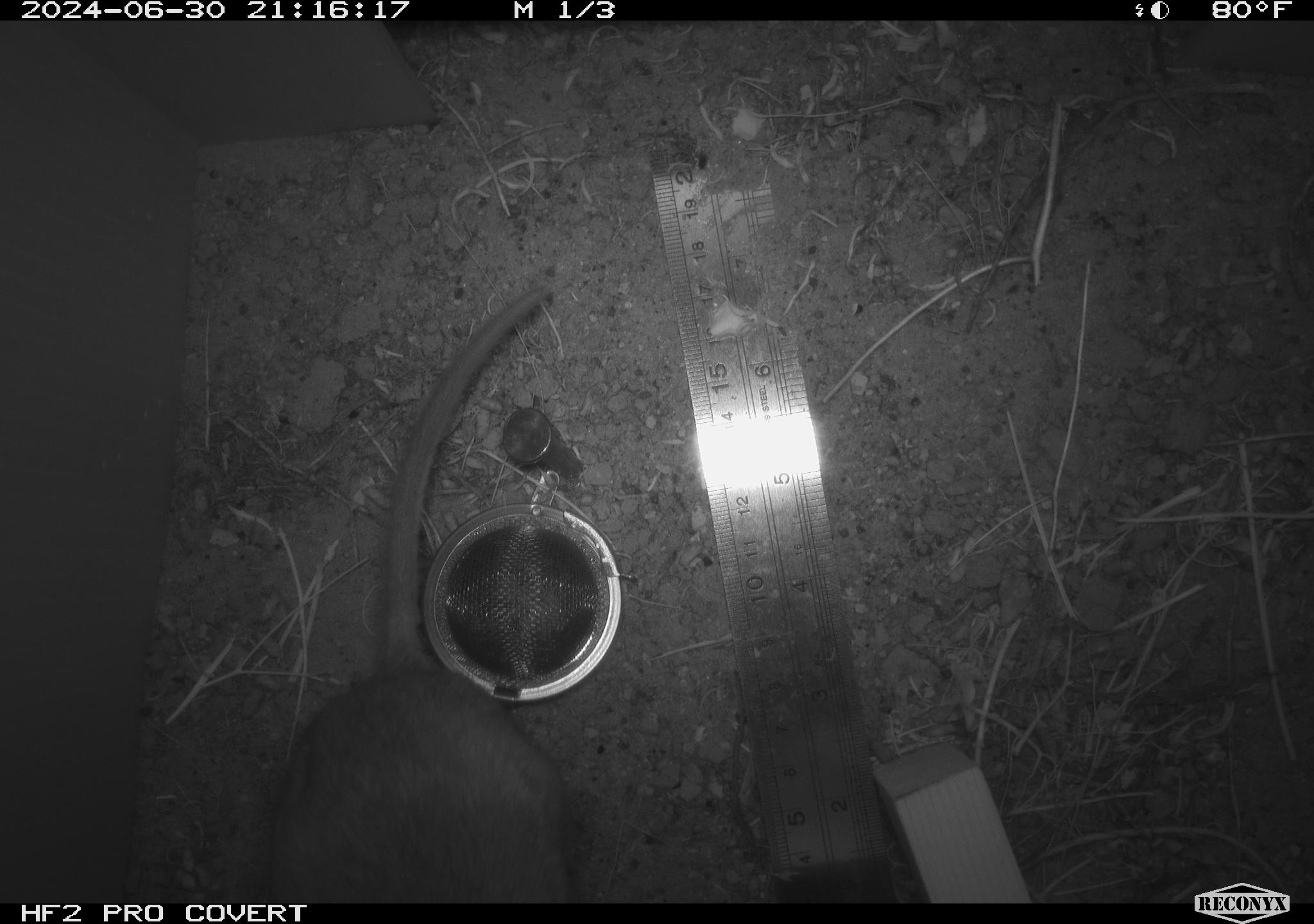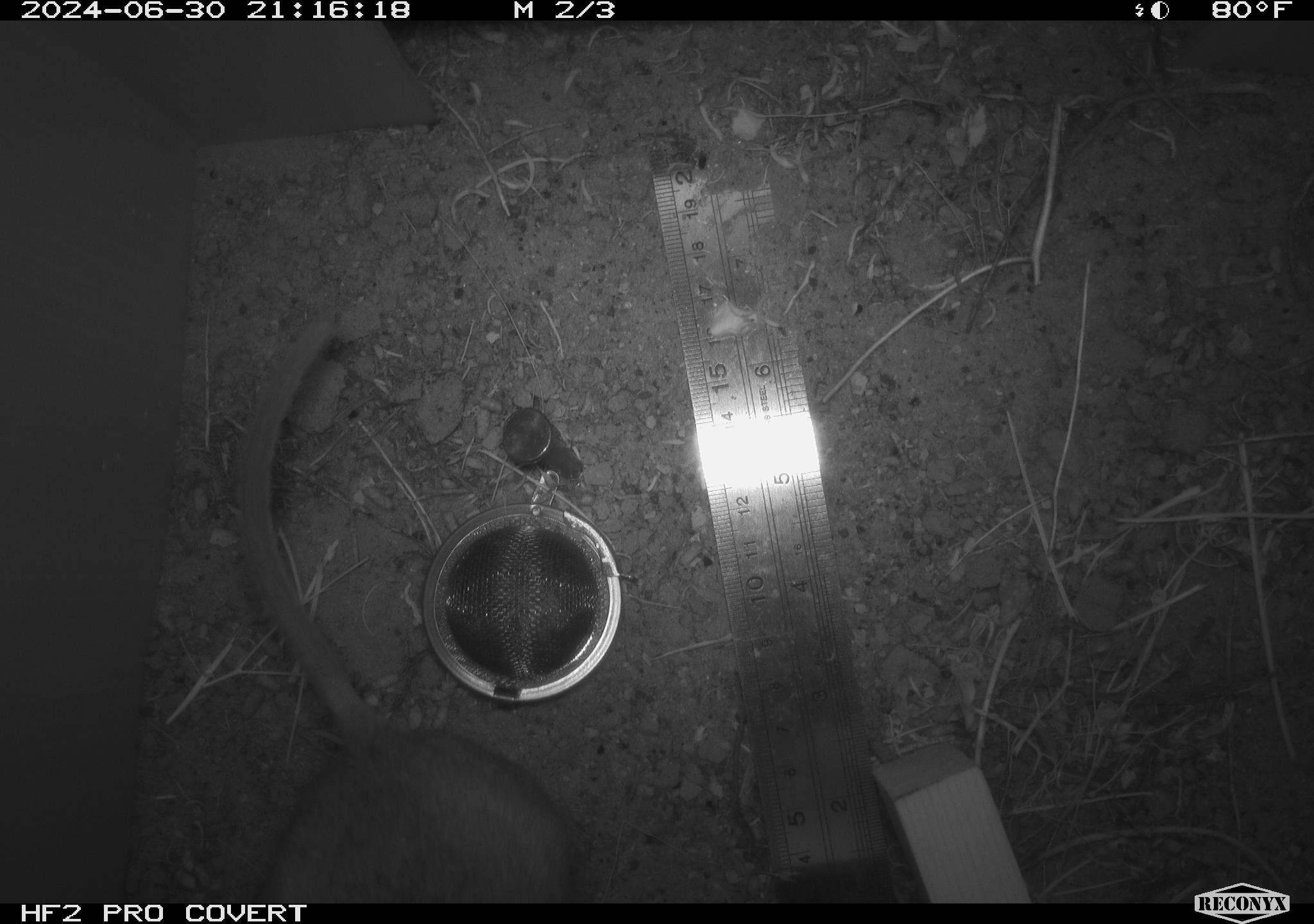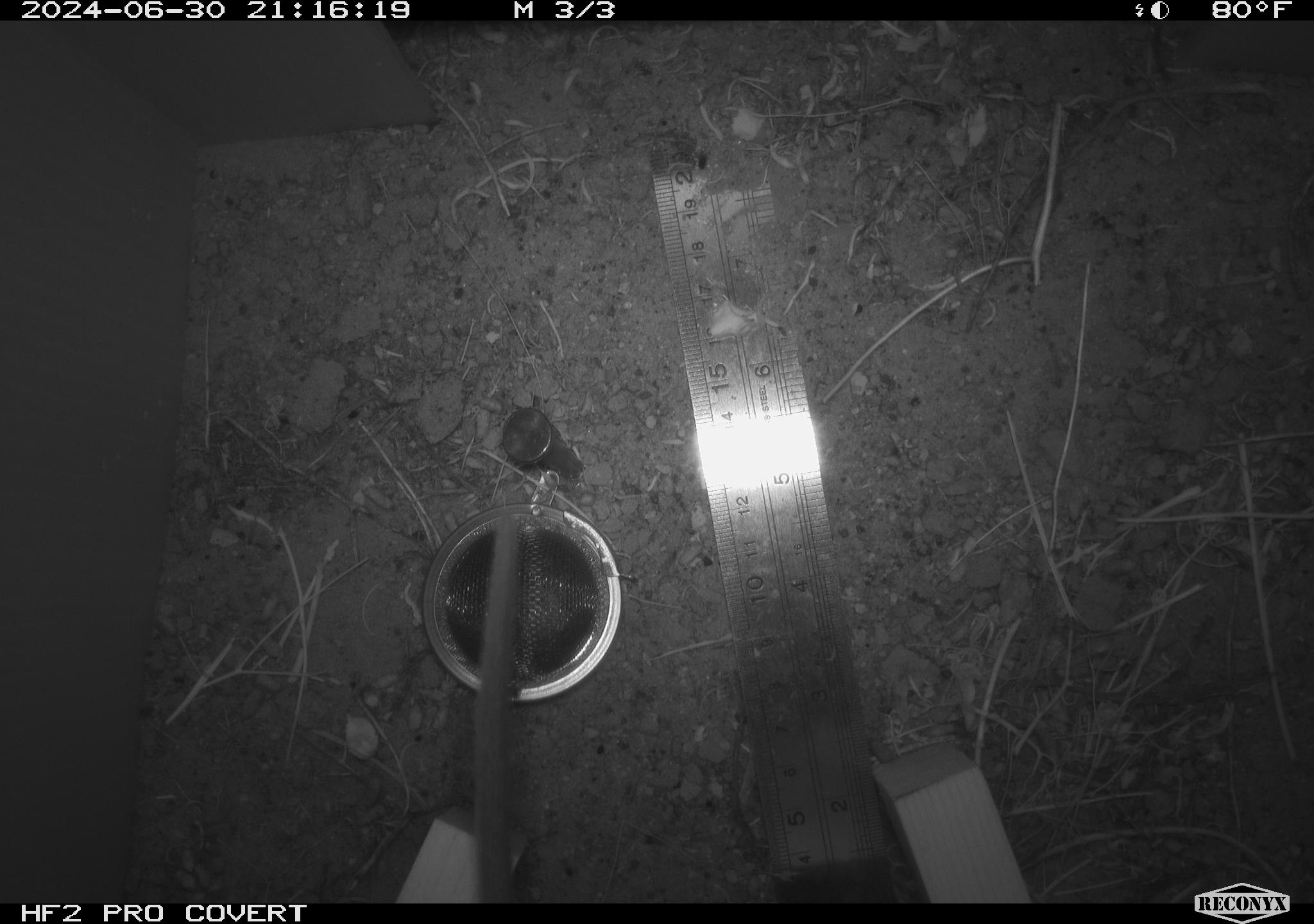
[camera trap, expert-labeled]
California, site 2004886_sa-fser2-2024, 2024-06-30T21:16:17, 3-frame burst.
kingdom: Animalia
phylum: Chordata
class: Mammalia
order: Rodentia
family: Cricetidae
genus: Neotoma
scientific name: Neotoma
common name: pack rat or woodrat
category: neotoma species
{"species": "neotoma species (pack rat or woodrat) (Neotoma)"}